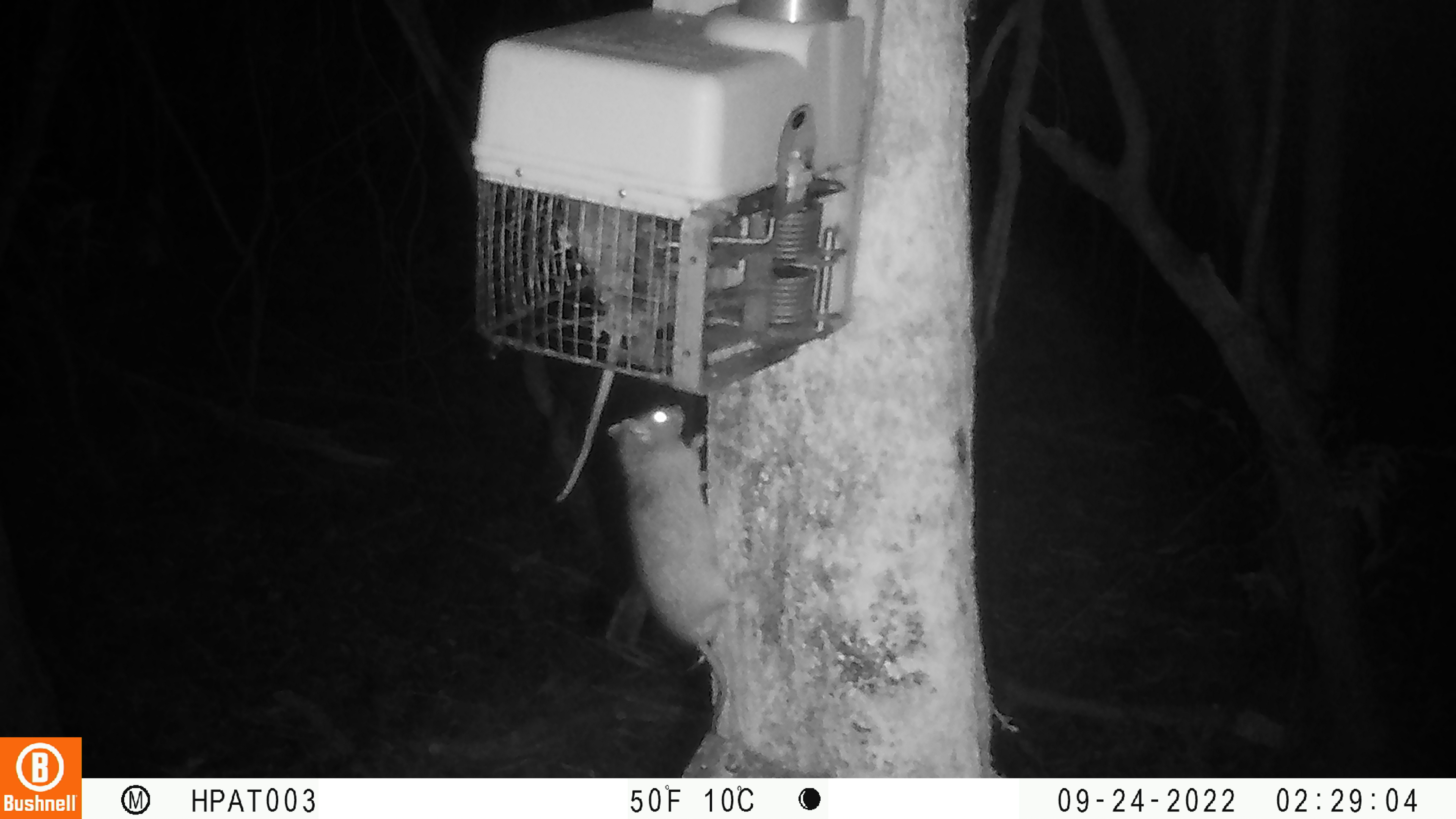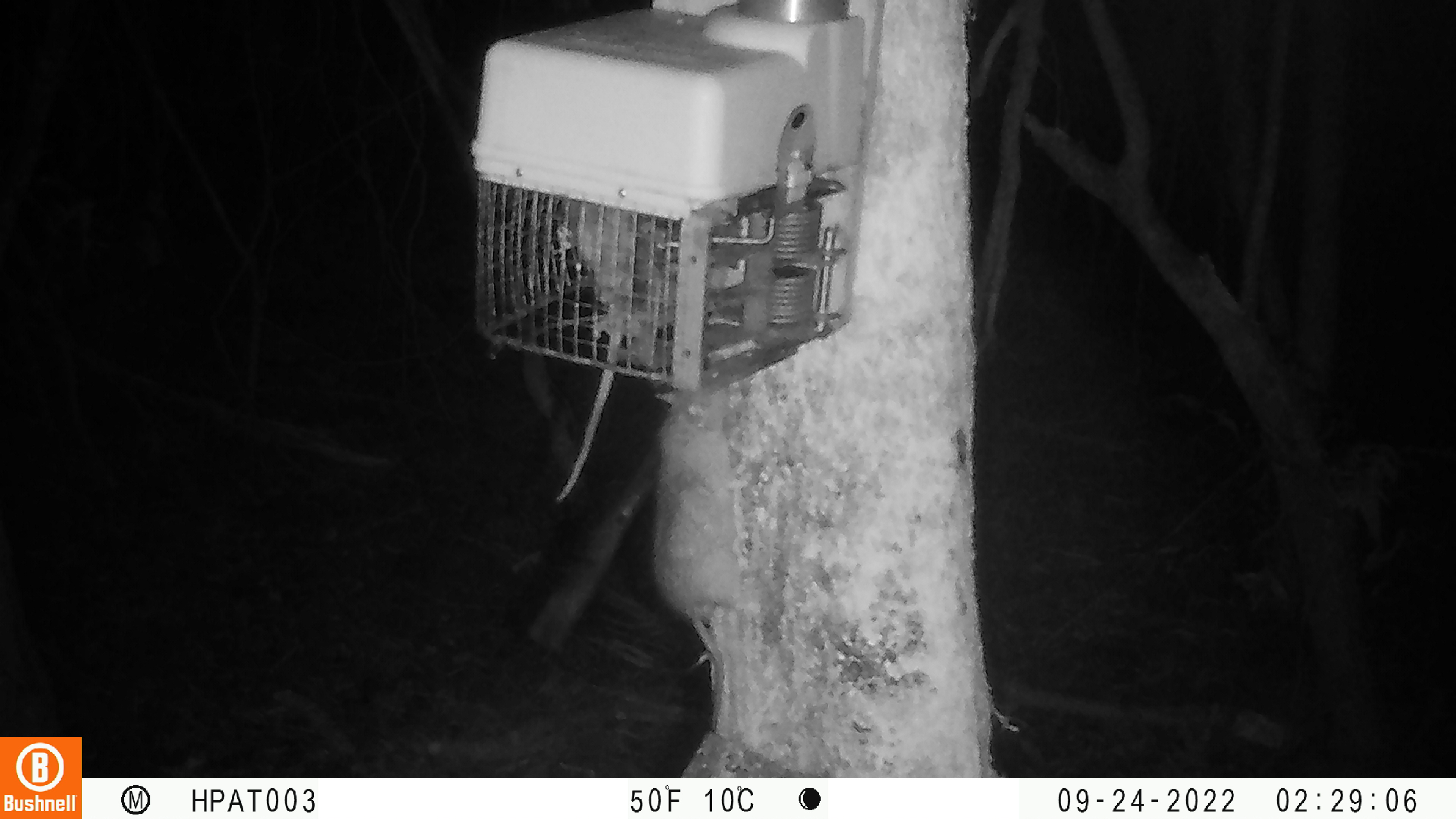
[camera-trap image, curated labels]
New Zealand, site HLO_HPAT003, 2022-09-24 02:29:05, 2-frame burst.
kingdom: Animalia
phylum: Chordata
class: Mammalia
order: Rodentia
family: Muridae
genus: Rattus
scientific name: Rattus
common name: rat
Rat (Rattus).